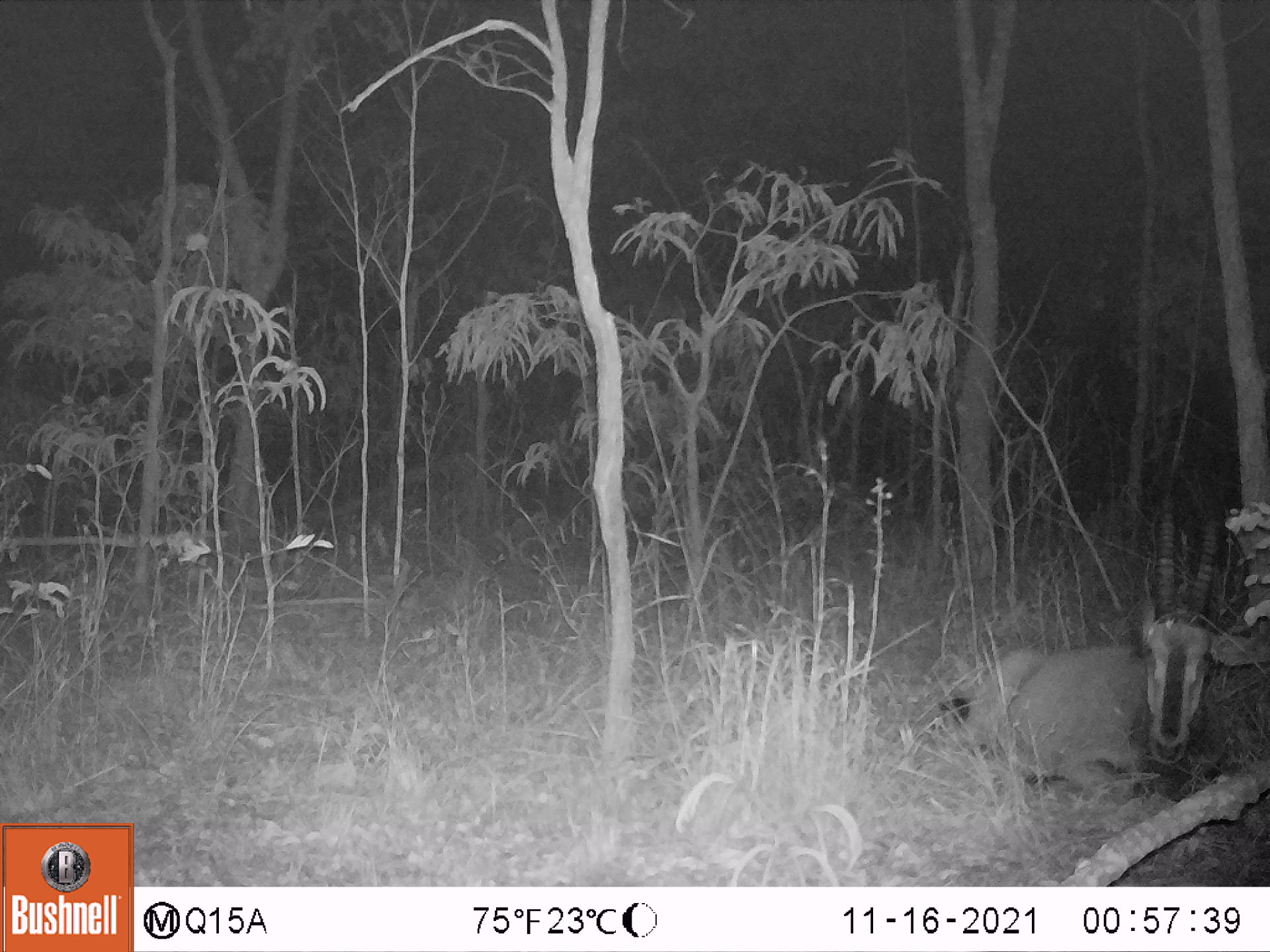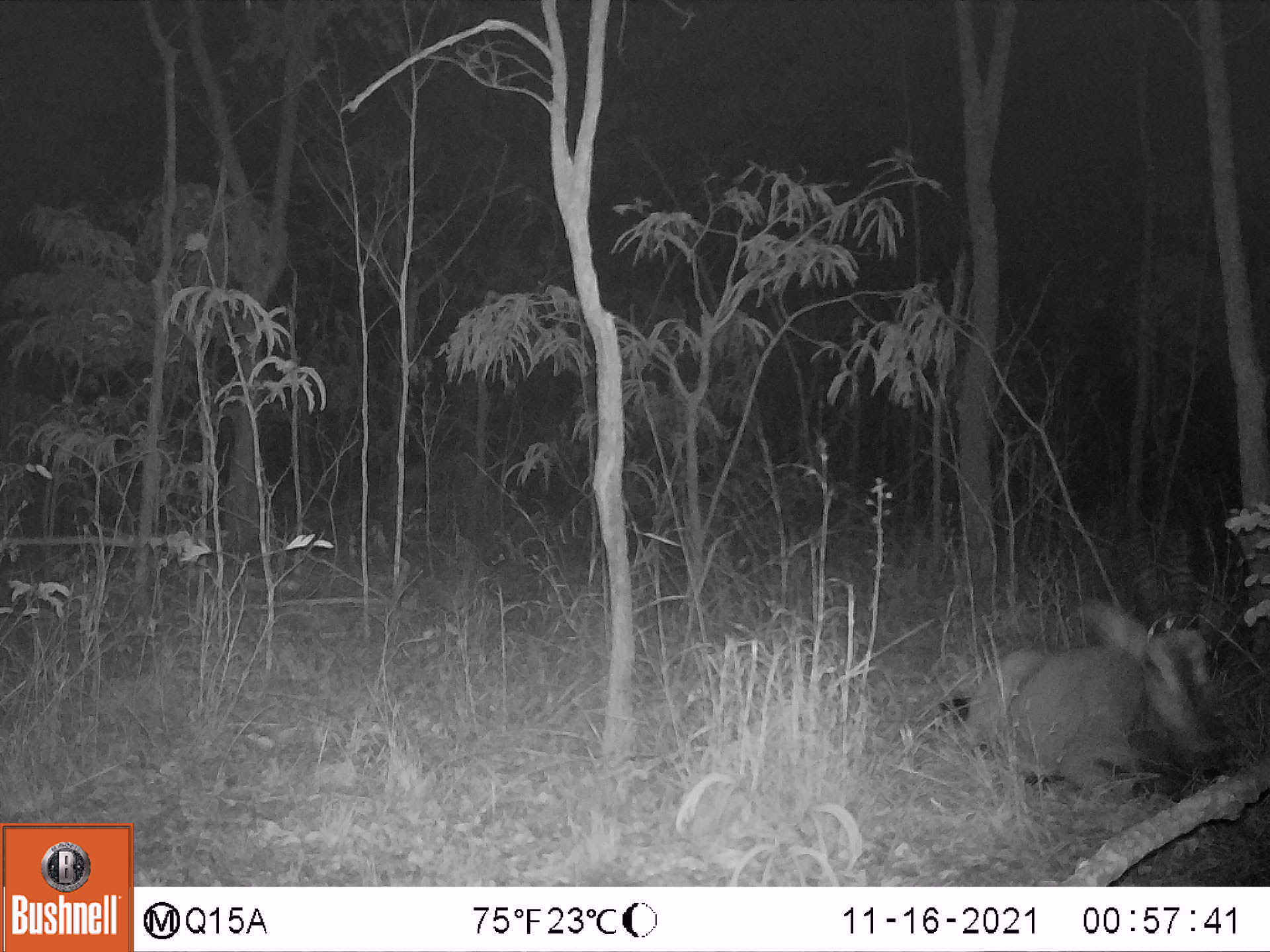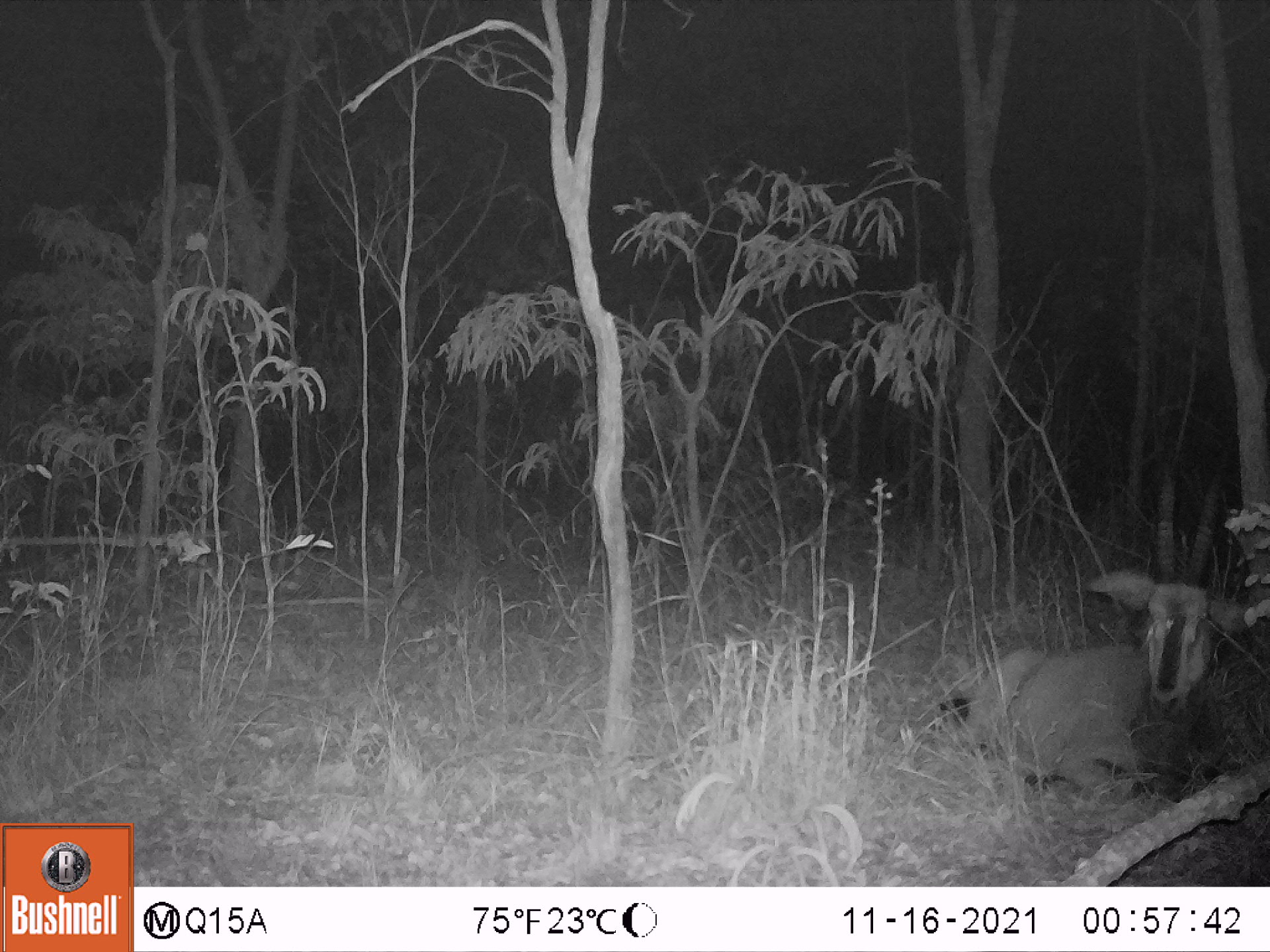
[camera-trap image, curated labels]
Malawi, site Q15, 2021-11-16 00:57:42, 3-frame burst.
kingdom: Animalia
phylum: Chordata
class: Mammalia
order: Artiodactyla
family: Bovidae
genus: Hippotragus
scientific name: Hippotragus niger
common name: sable antelope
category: sable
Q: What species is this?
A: Sable (sable antelope) (Hippotragus niger).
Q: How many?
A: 1.